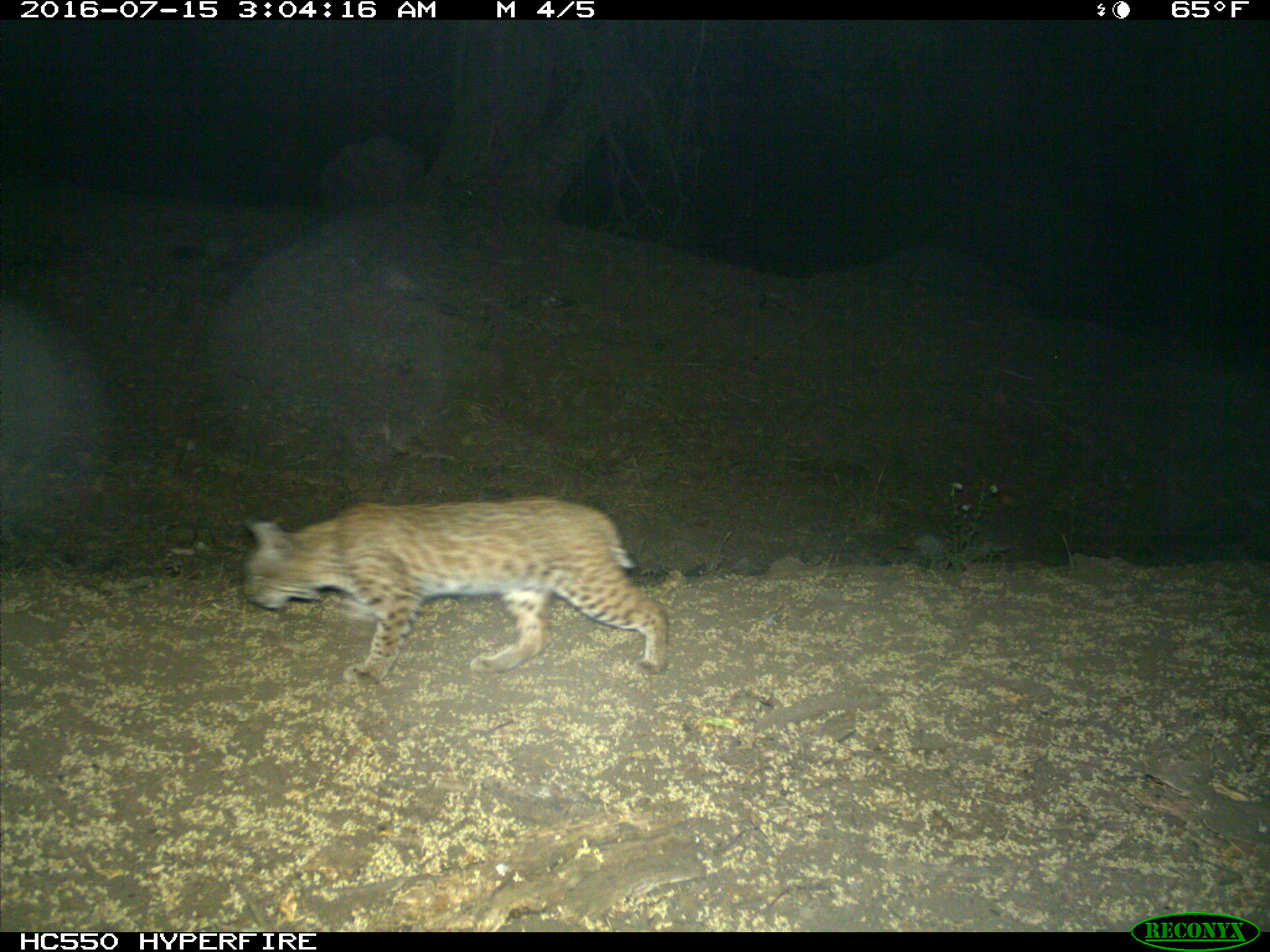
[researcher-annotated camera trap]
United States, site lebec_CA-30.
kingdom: Animalia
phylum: Chordata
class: Mammalia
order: Carnivora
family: Felidae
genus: Lynx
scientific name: Lynx rufus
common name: bobcat